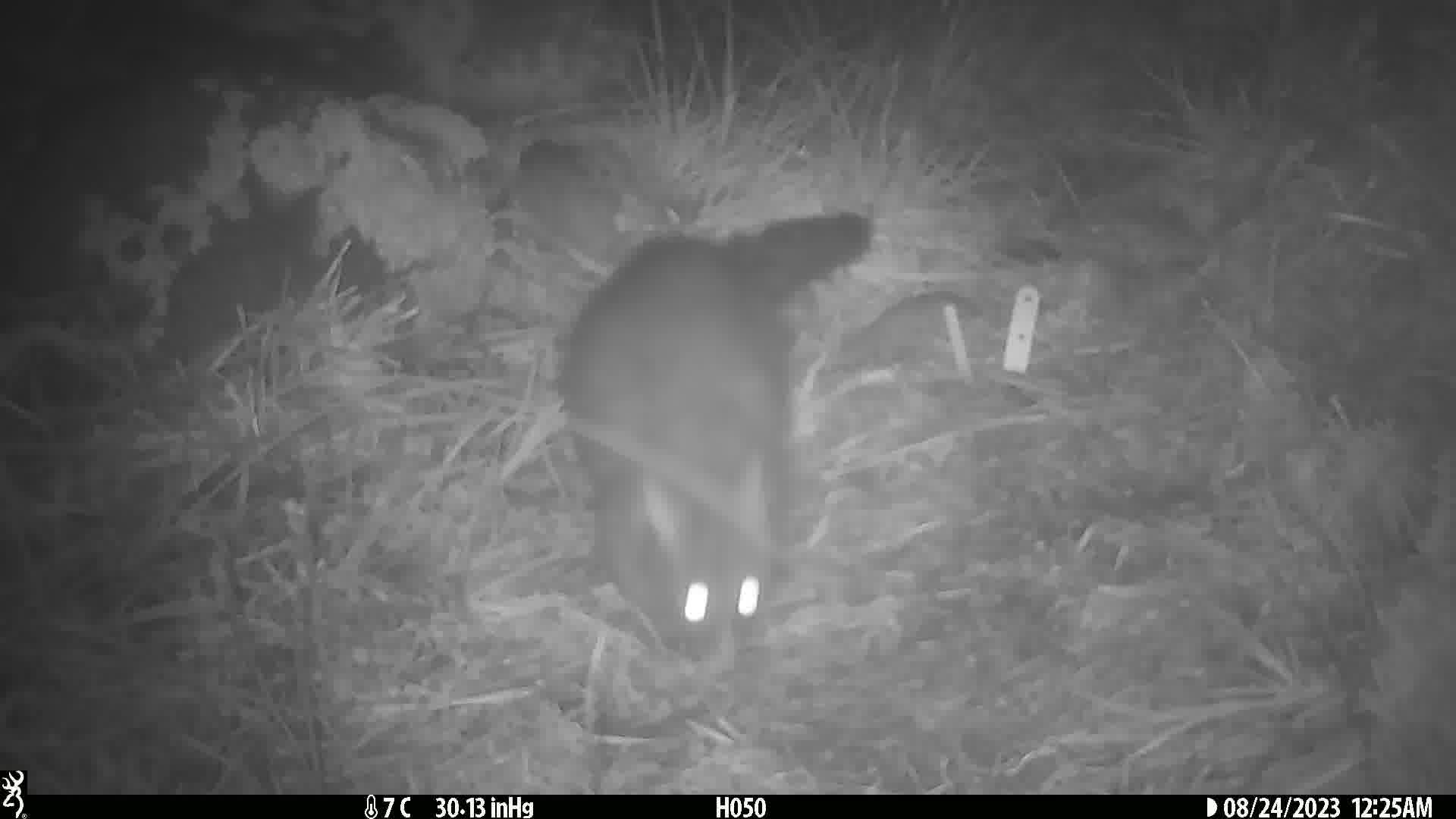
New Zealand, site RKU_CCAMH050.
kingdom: Animalia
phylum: Chordata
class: Mammalia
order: Diprotodontia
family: Phalangeridae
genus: Trichosurus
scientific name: Trichosurus vulpecula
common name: common brushtail possum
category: possum